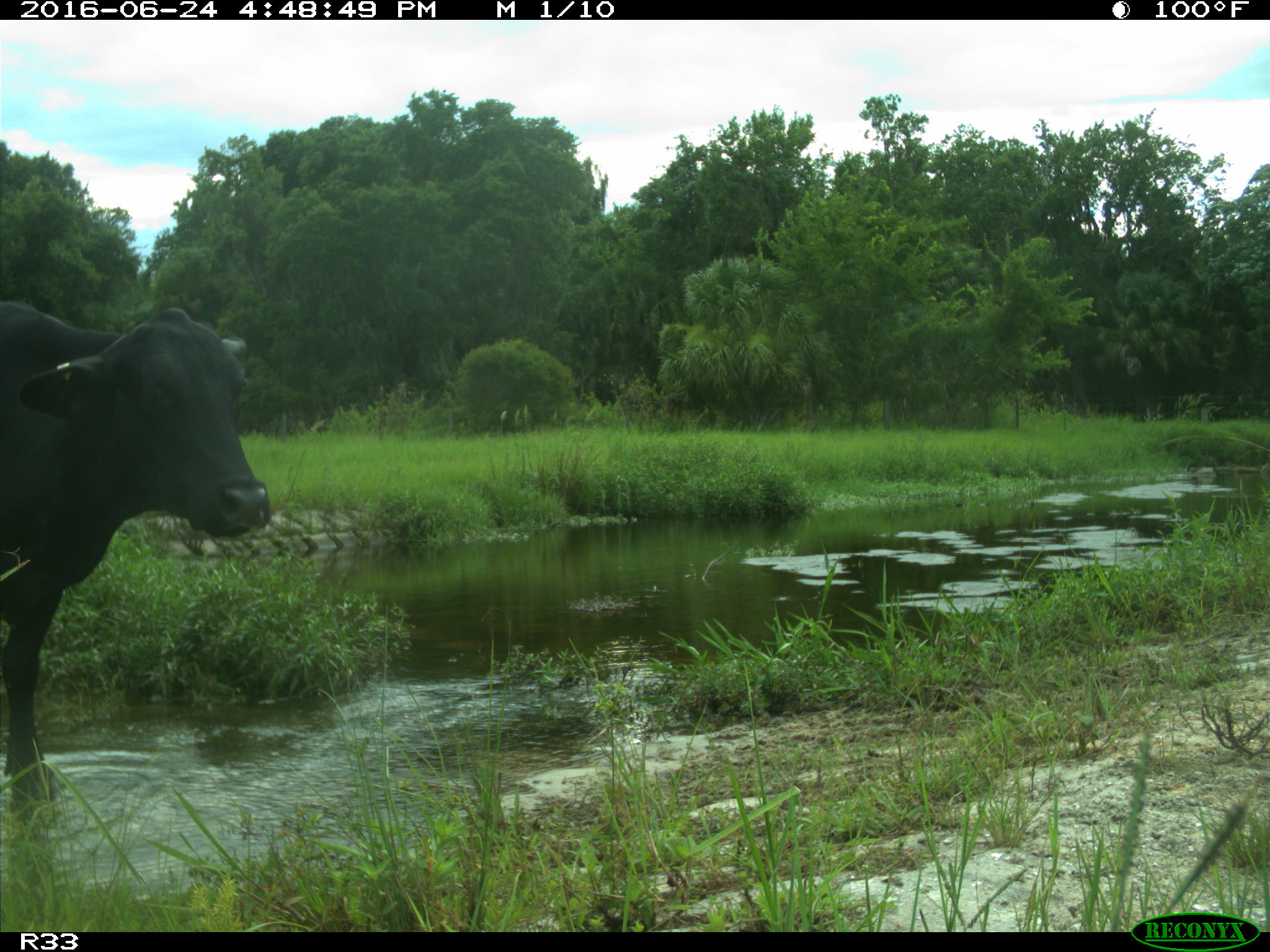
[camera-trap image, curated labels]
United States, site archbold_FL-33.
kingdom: Animalia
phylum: Chordata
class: Mammalia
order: Artiodactyla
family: Bovidae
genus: Bos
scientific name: Bos taurus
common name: domestic cow